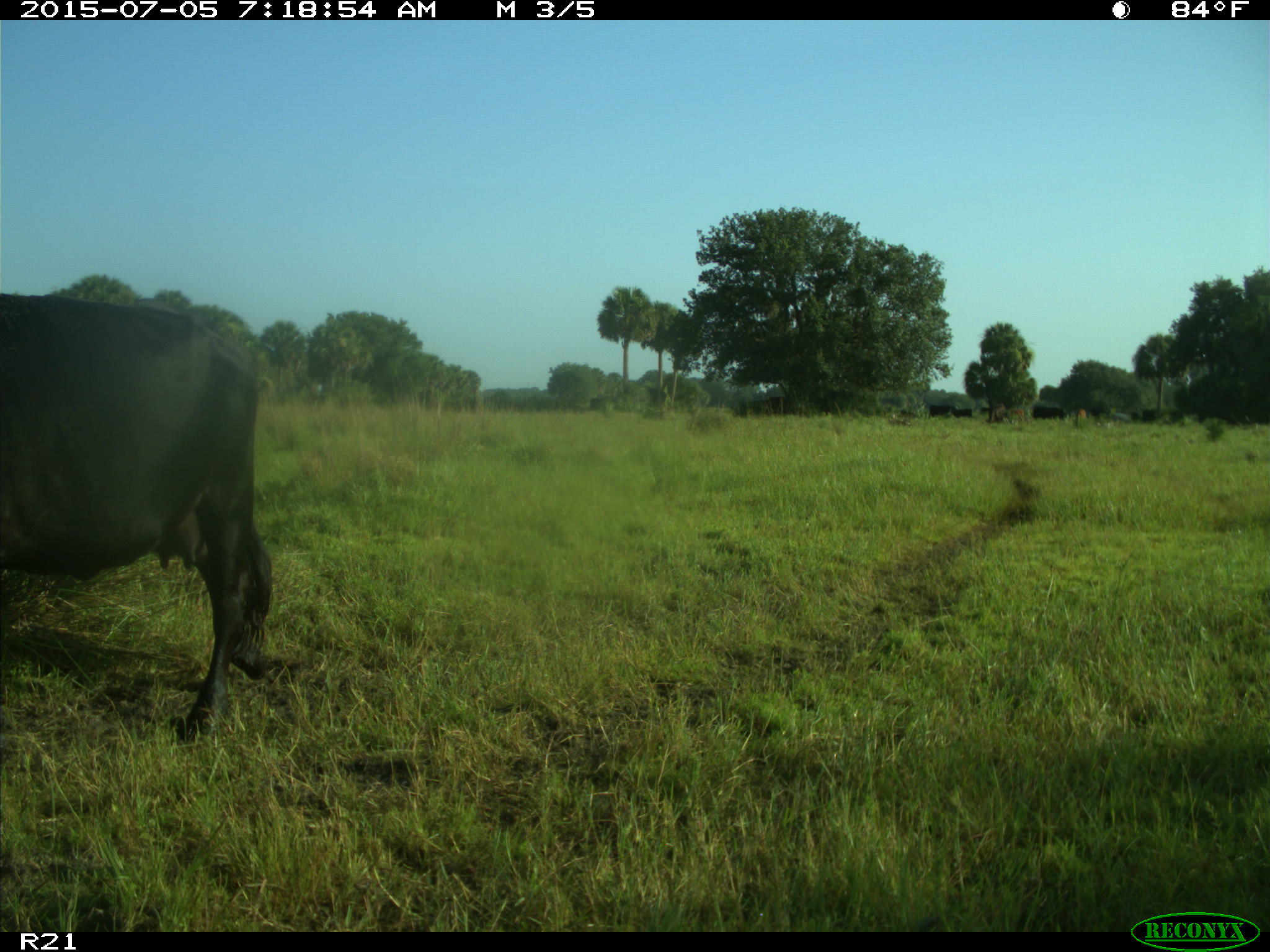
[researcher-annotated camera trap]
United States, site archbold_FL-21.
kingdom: Animalia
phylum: Chordata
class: Mammalia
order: Artiodactyla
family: Bovidae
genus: Bos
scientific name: Bos taurus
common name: domestic cow